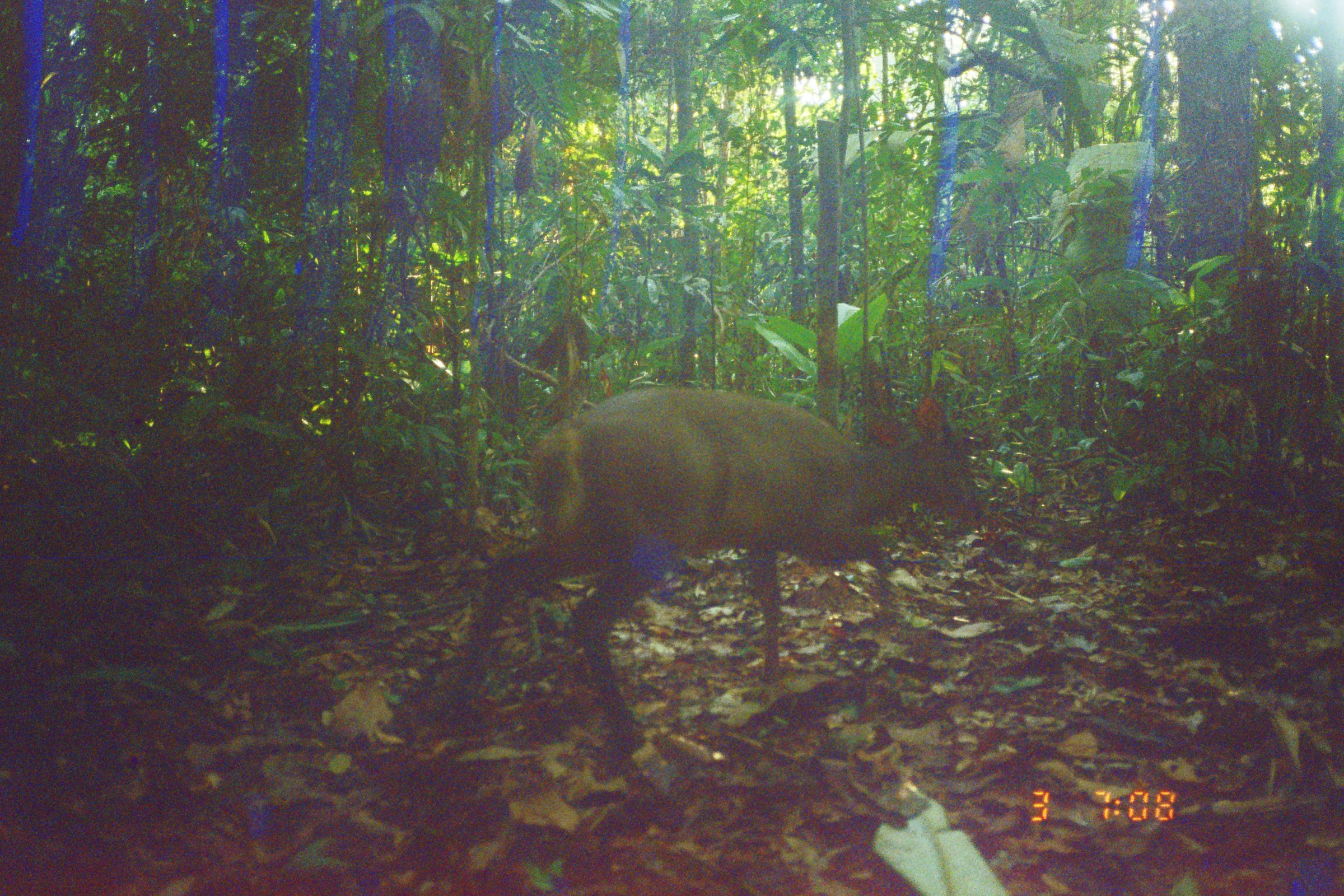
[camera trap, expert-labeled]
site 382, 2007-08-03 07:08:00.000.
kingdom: Animalia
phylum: Chordata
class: Mammalia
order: Artiodactyla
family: Cervidae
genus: Mazama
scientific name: Mazama gouazoubira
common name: gray brocket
Mazama gouazoubira (gray brocket).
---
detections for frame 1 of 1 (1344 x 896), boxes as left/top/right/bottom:
mazama gouazoubira: 439/379/982/748